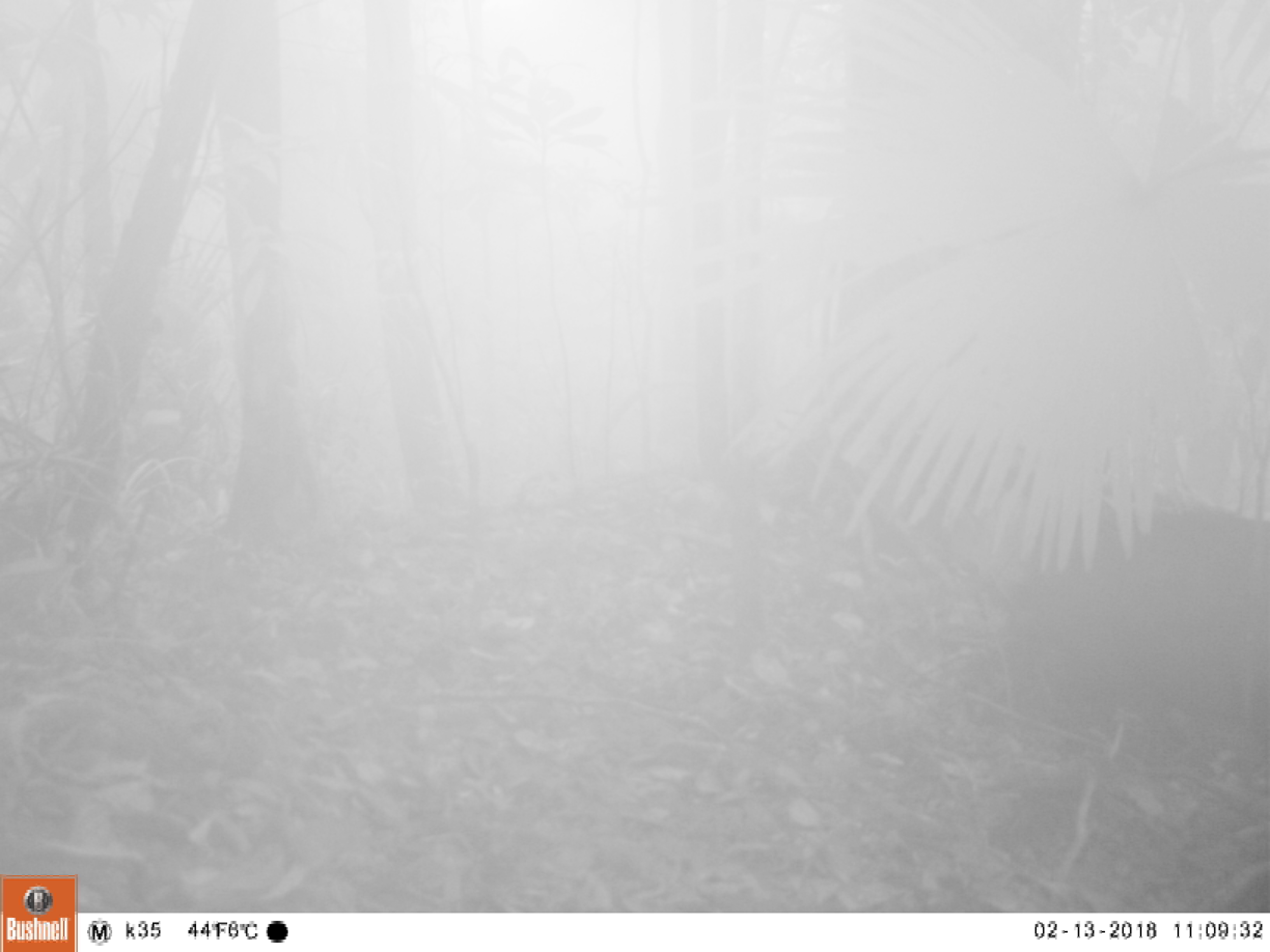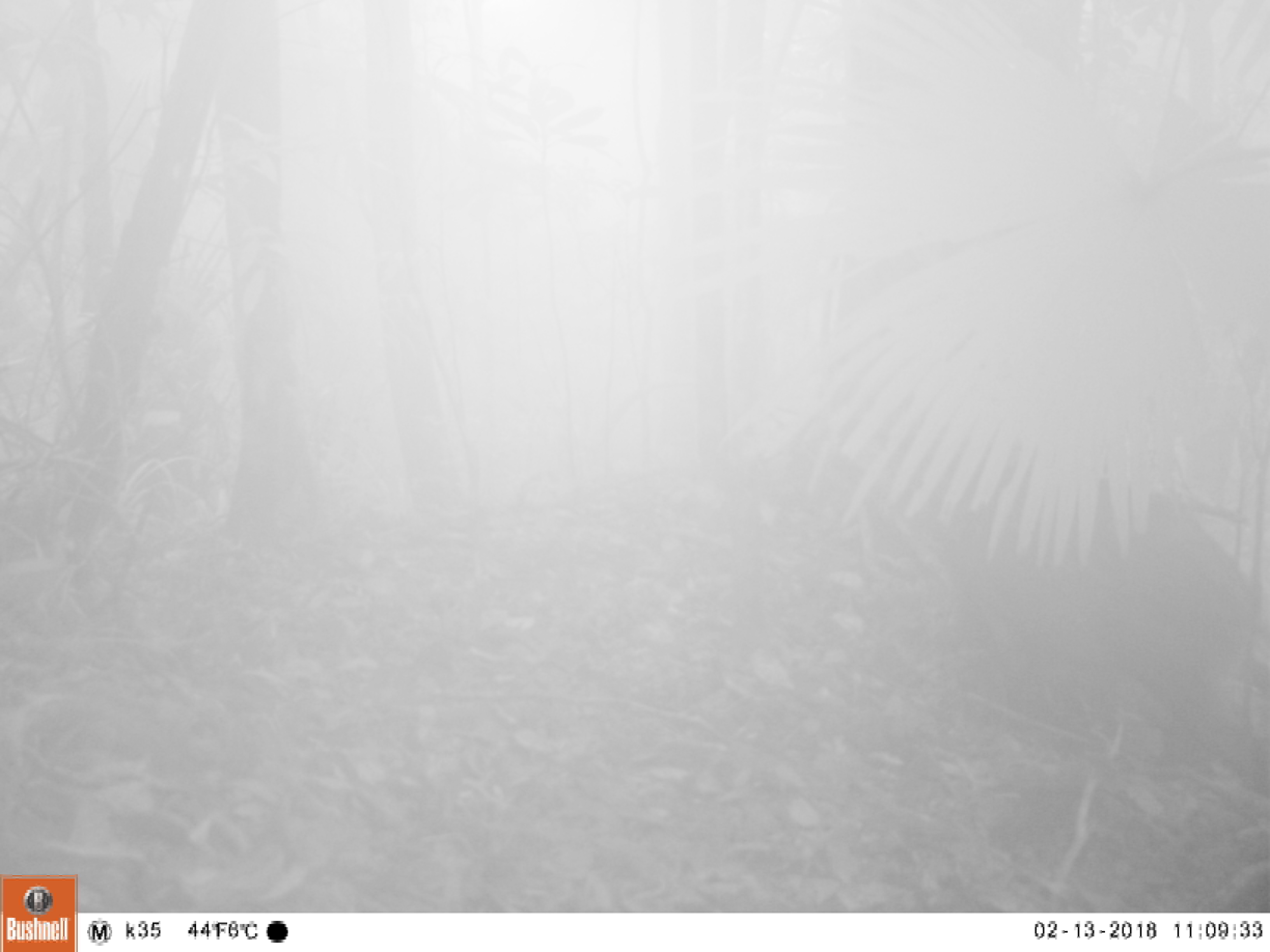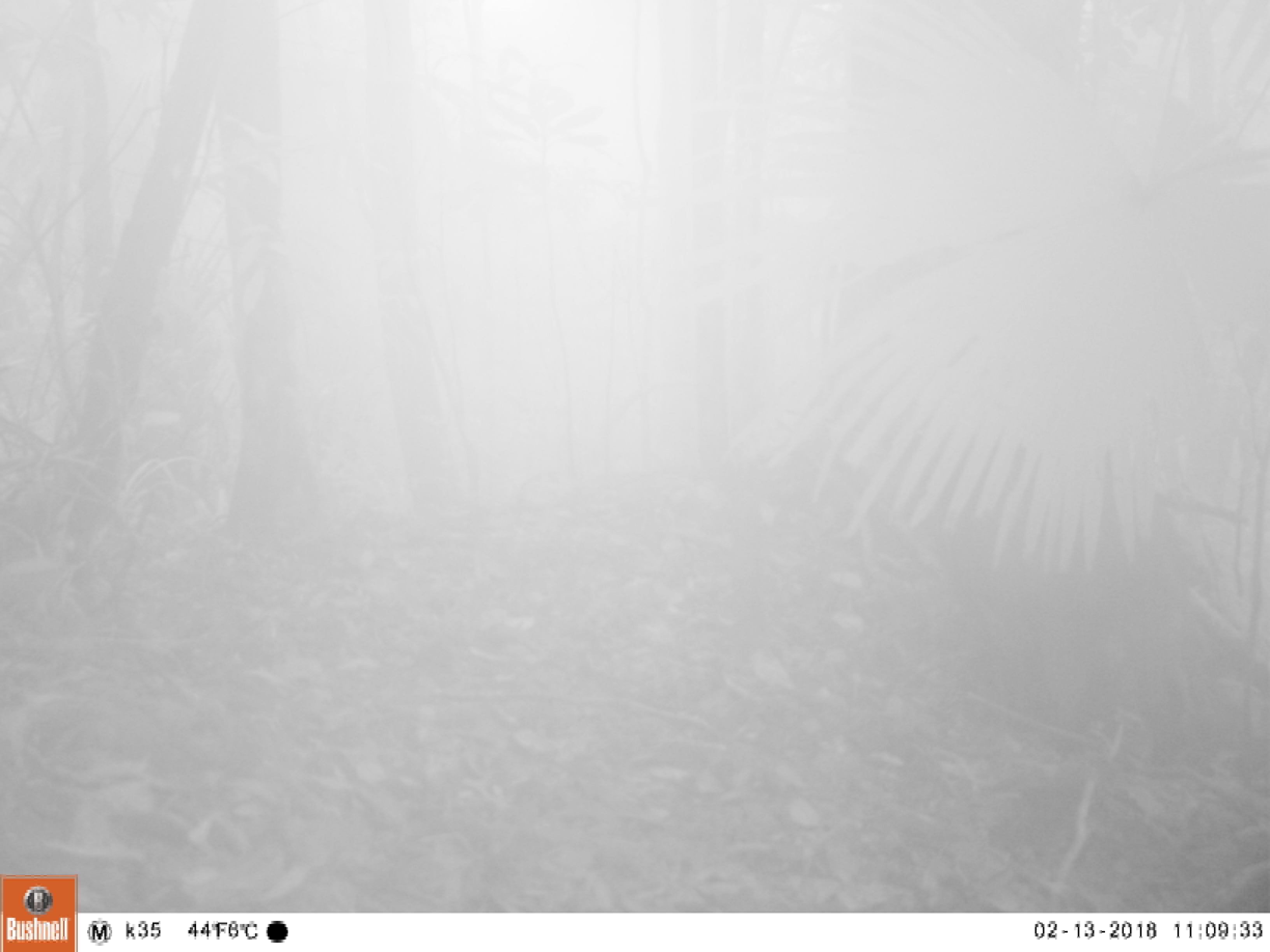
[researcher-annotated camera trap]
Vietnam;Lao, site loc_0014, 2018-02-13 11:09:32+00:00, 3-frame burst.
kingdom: Animalia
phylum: Chordata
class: Mammalia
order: Artiodactyla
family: Suidae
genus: Sus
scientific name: Sus scrofa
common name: eurasian wild pig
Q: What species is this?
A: Eurasian wild pig (Sus scrofa).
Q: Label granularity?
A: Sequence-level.